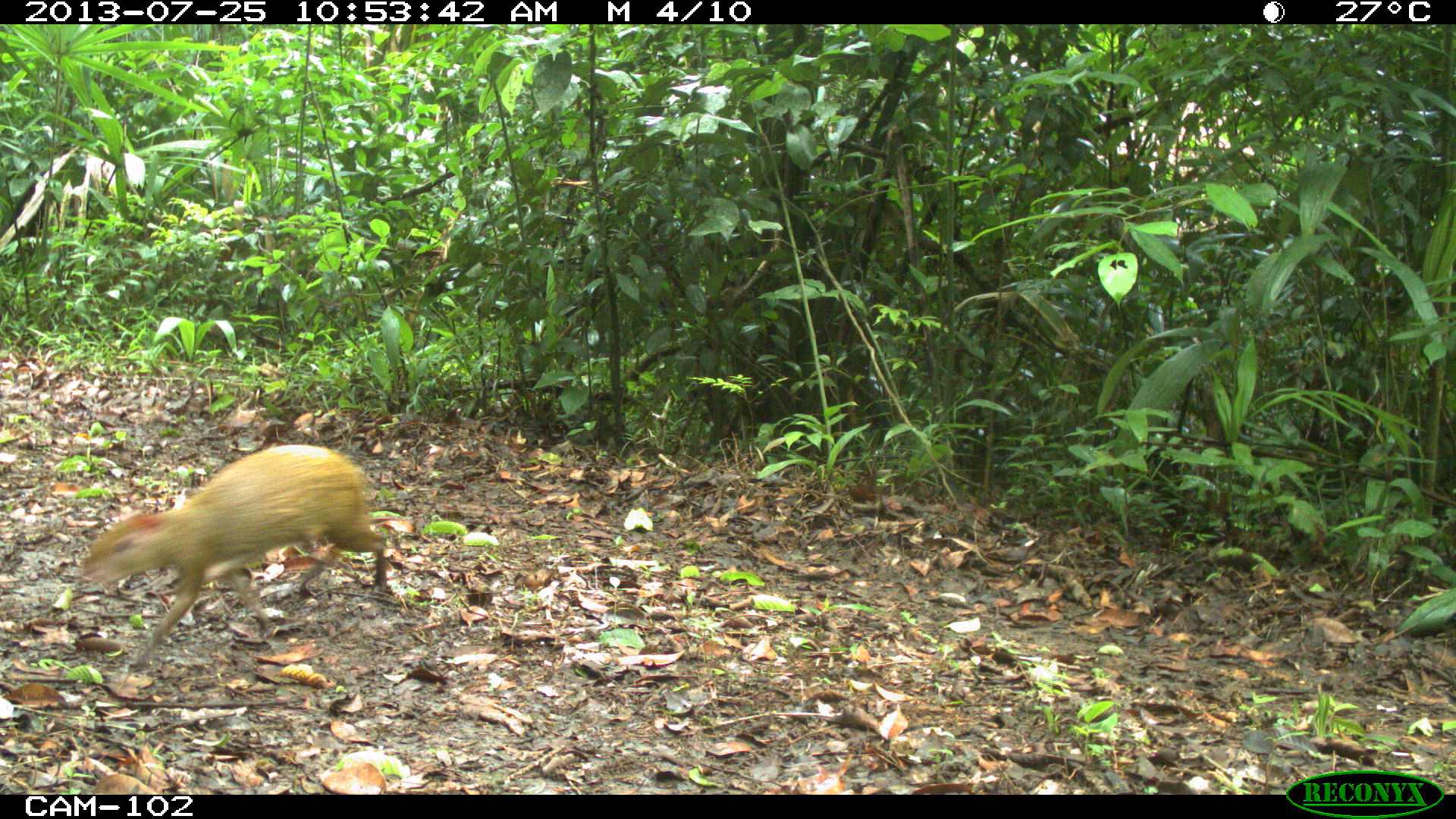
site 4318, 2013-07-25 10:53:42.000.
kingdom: Animalia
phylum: Chordata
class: Mammalia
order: Rodentia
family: Dasyproctidae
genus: Dasyprocta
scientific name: Dasyprocta punctata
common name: central american agouti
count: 1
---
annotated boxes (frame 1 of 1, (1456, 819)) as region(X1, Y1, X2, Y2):
dasyprocta punctata: region(79, 443, 388, 671)